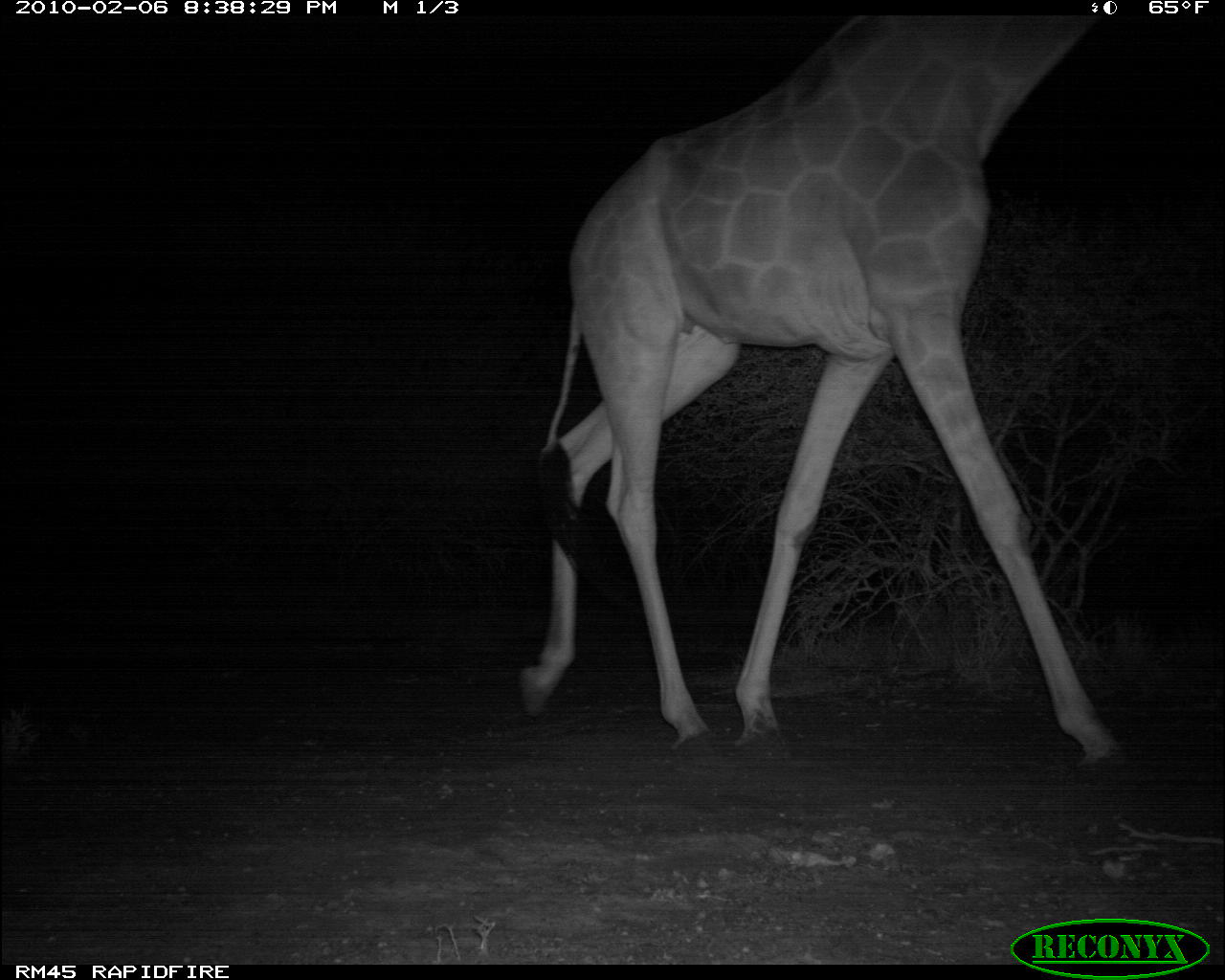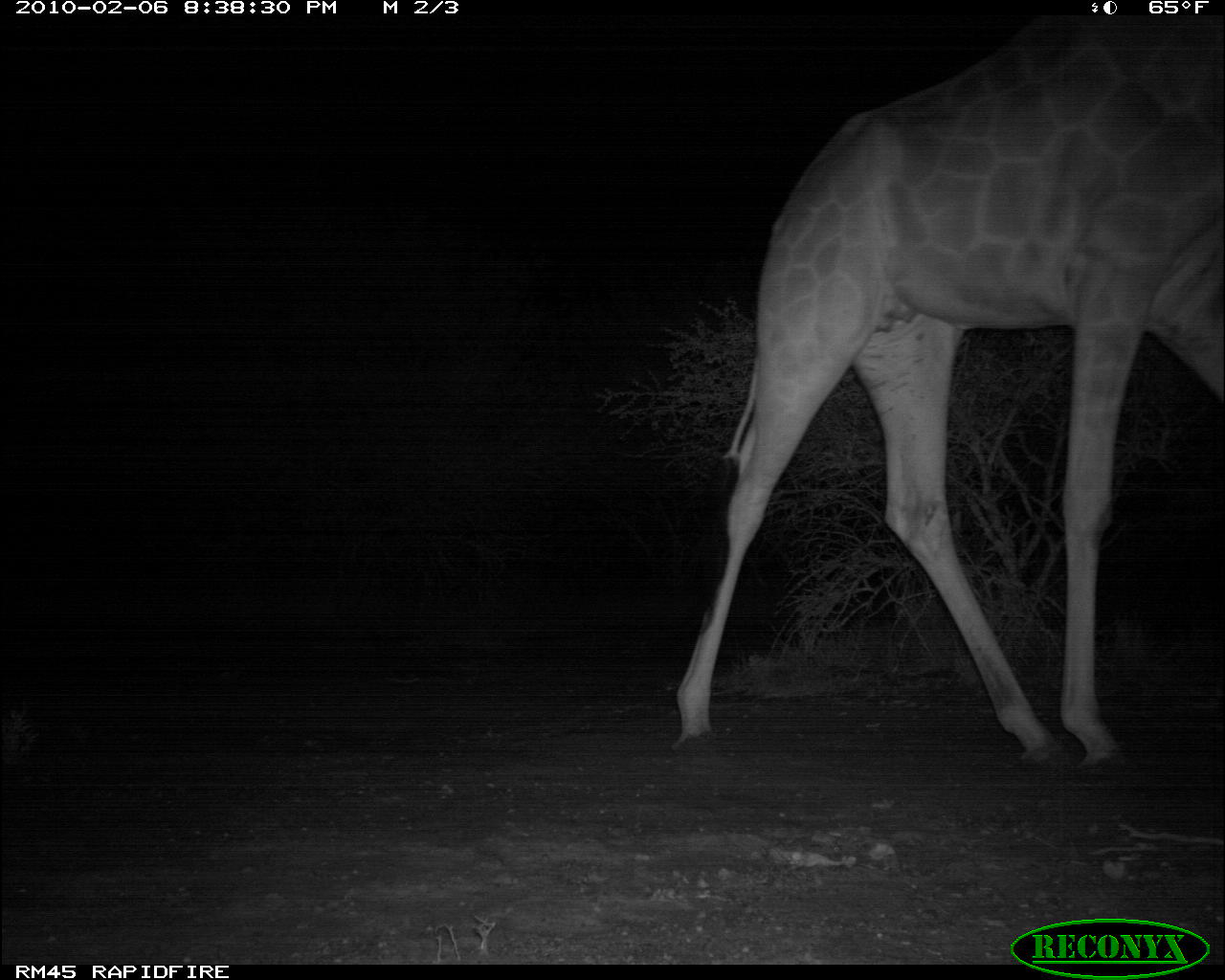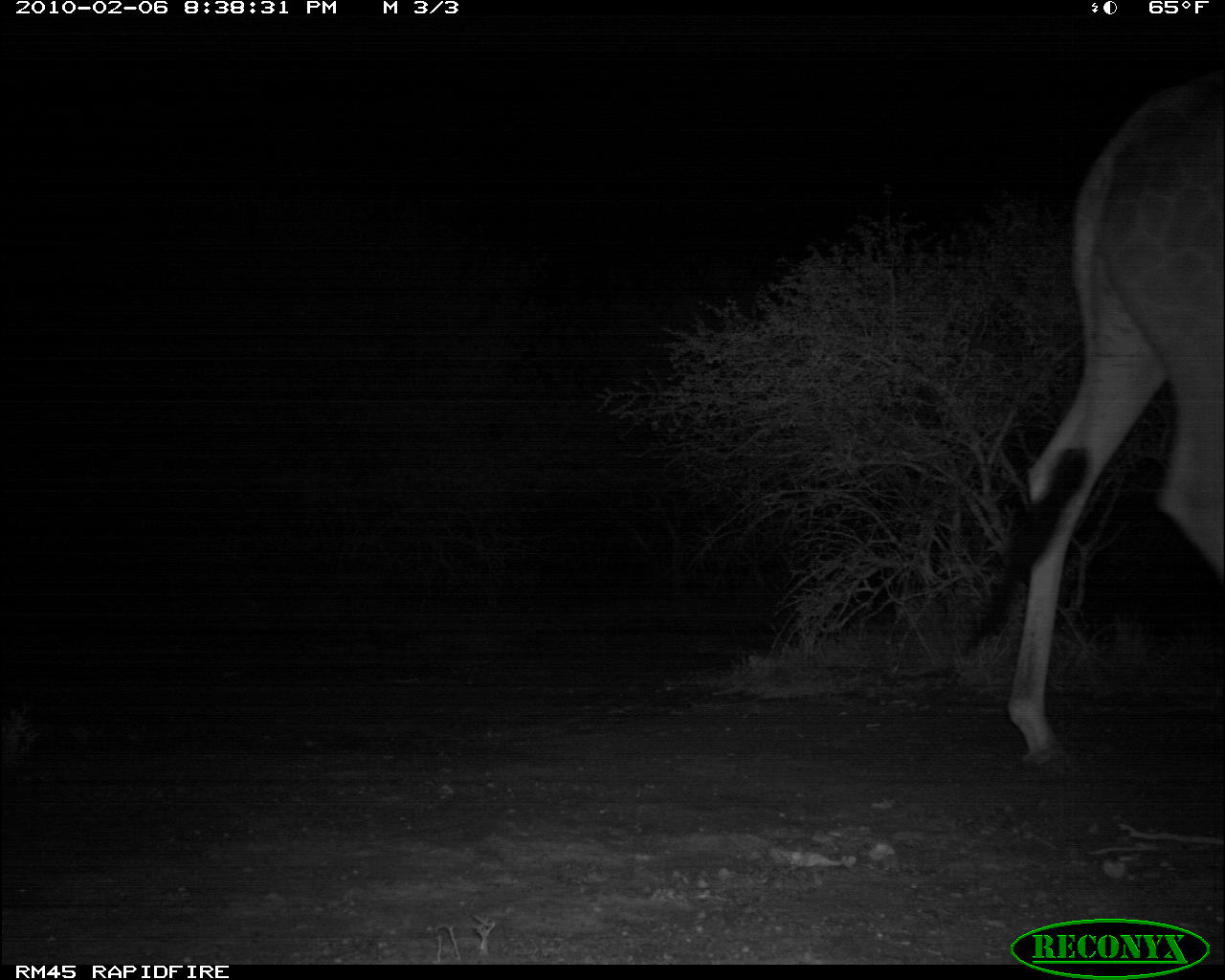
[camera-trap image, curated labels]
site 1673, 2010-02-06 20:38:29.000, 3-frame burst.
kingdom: Animalia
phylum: Chordata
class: Mammalia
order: Artiodactyla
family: Giraffidae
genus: Giraffa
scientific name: Giraffa camelopardalis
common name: giraffe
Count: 1.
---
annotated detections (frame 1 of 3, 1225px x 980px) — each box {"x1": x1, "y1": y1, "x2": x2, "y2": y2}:
giraffa camelopardalis: {"x1": 515, "y1": 13, "x2": 1149, "y2": 786}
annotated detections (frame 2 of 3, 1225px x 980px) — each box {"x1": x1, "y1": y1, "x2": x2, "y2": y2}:
giraffa camelopardalis: {"x1": 677, "y1": 20, "x2": 1225, "y2": 770}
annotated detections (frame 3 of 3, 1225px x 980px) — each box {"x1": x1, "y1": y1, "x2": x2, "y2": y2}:
giraffa camelopardalis: {"x1": 1002, "y1": 69, "x2": 1225, "y2": 777}